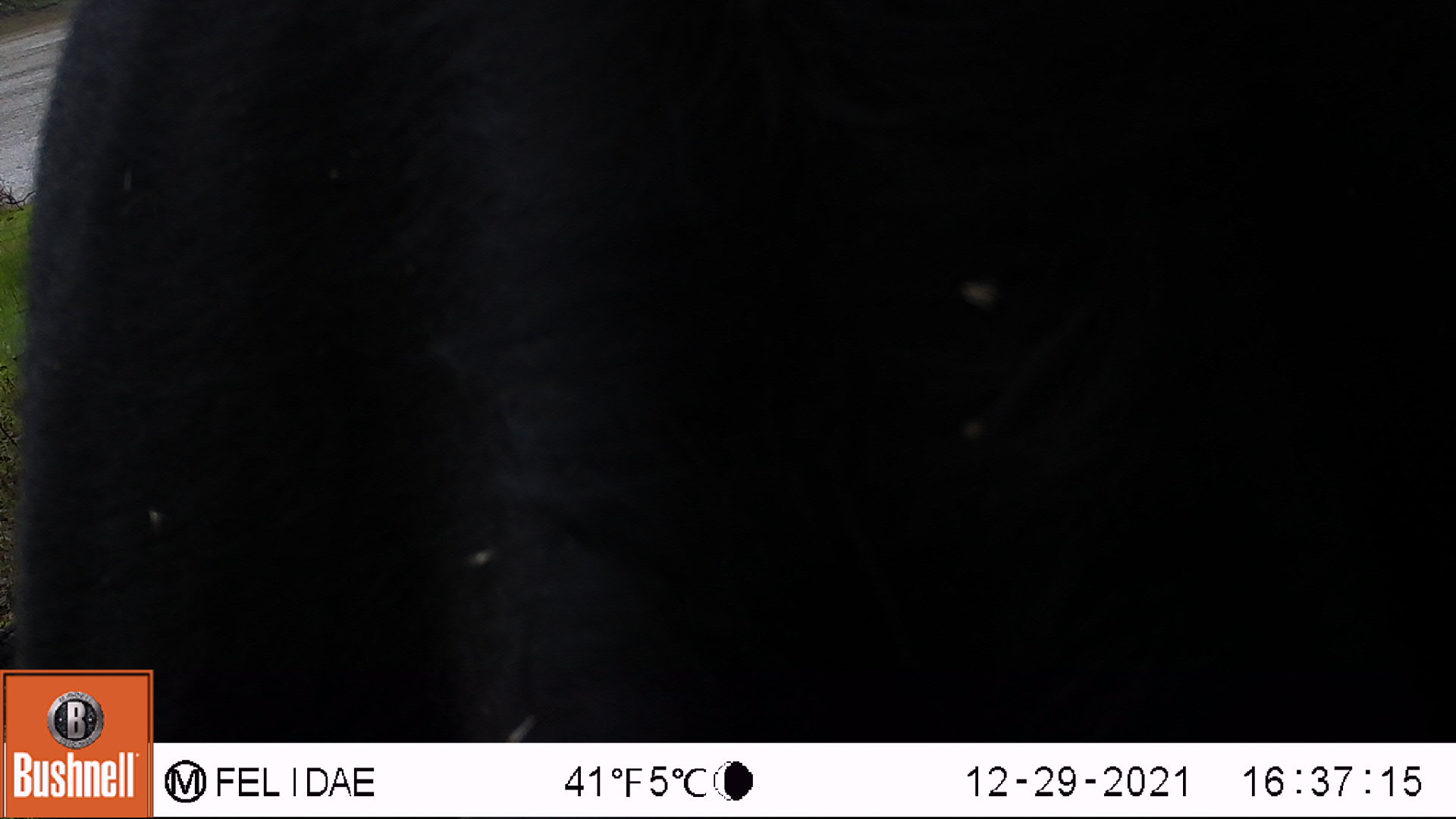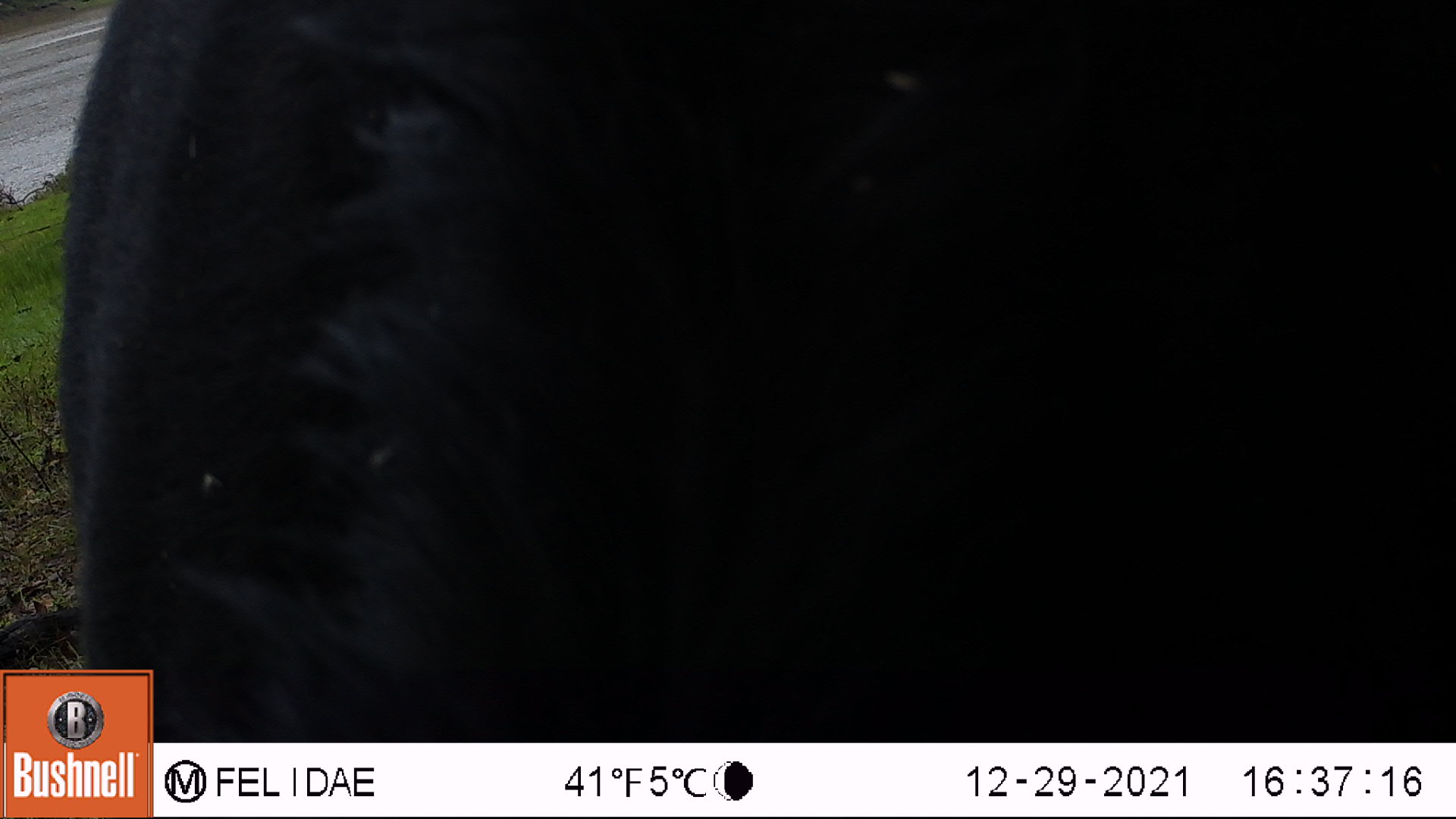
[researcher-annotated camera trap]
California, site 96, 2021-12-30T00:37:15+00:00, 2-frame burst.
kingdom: Animalia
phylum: Chordata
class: Mammalia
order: Artiodactyla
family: Bovidae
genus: Bos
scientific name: Bos taurus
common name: domestic cattle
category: cattle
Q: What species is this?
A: Cattle (domestic cattle) (Bos taurus).